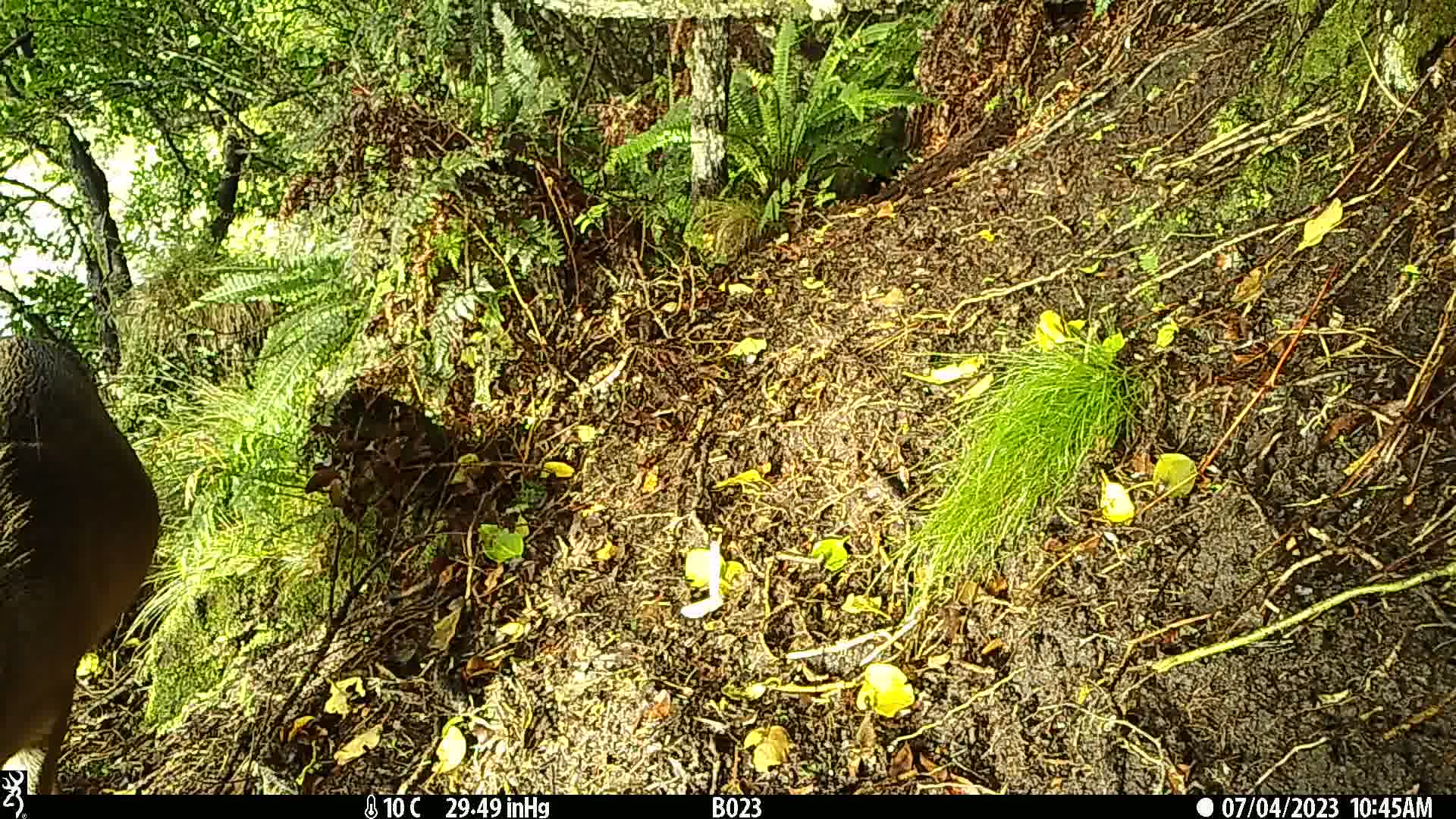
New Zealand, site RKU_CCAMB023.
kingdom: Animalia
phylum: Chordata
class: Mammalia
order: Artiodactyla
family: Cervidae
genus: Odocoileus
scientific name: Odocoileus virginianus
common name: white-tailed deer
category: white tailed deer